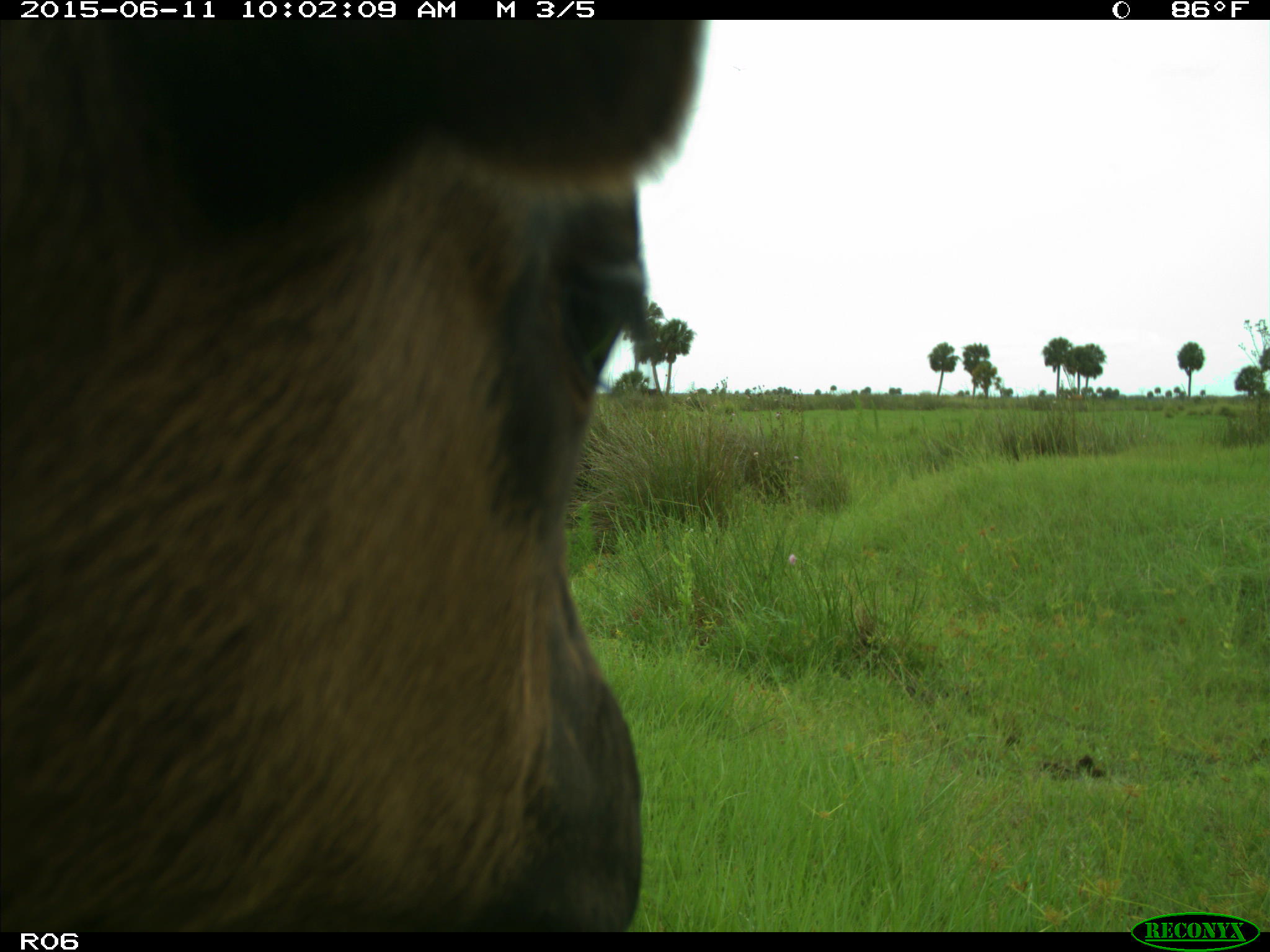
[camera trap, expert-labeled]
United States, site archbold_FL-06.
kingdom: Animalia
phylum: Chordata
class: Mammalia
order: Artiodactyla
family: Bovidae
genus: Bos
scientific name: Bos taurus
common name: domestic cow